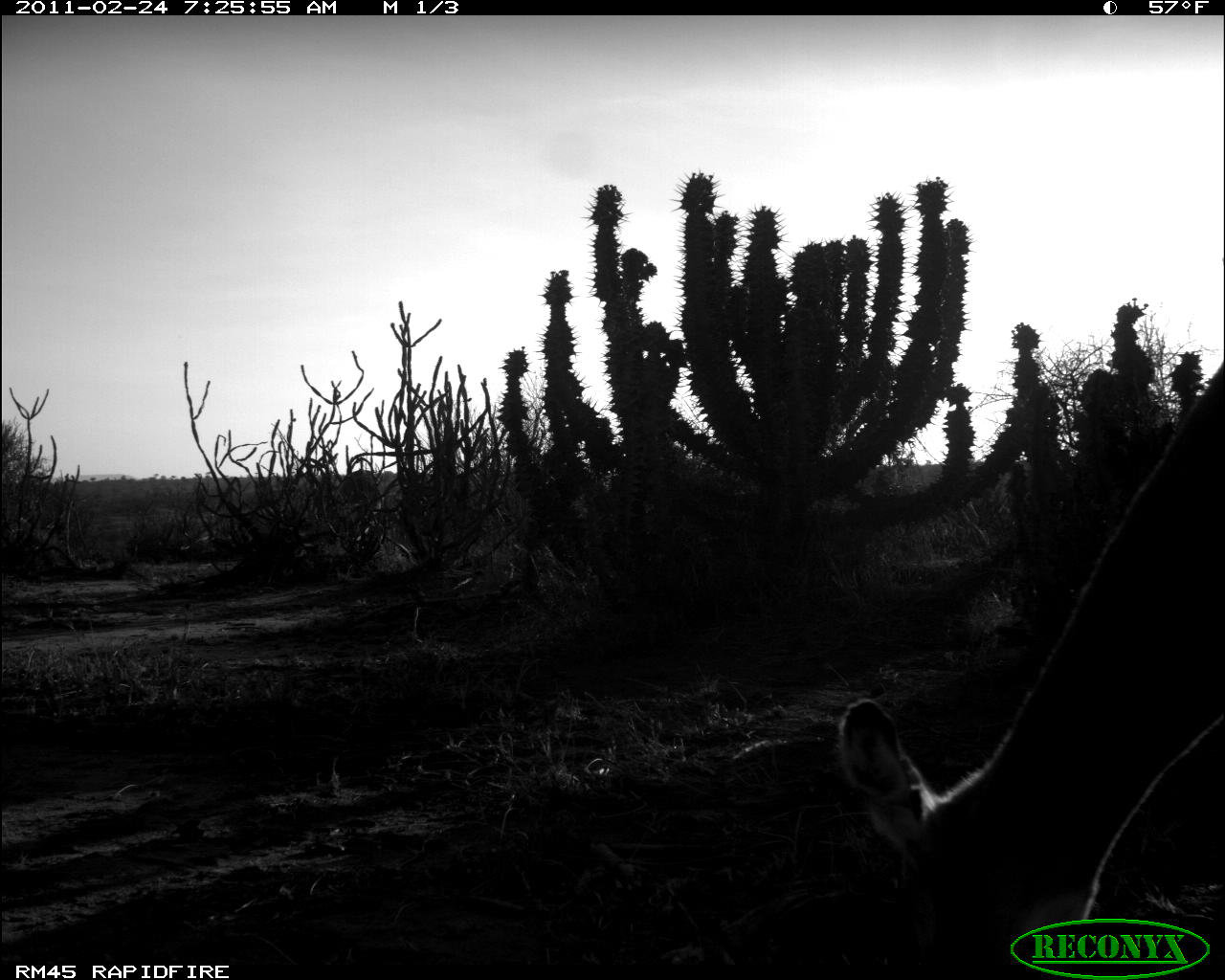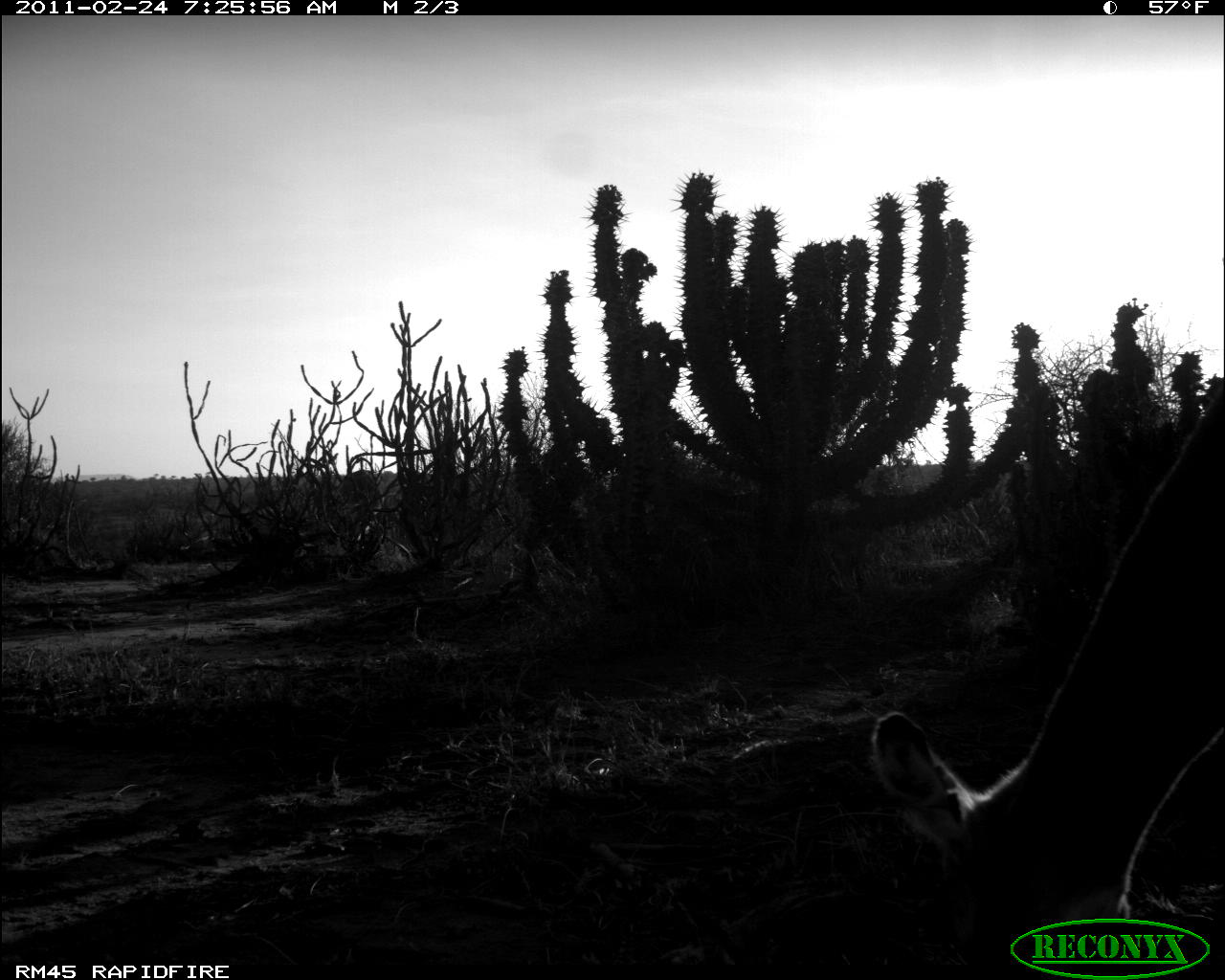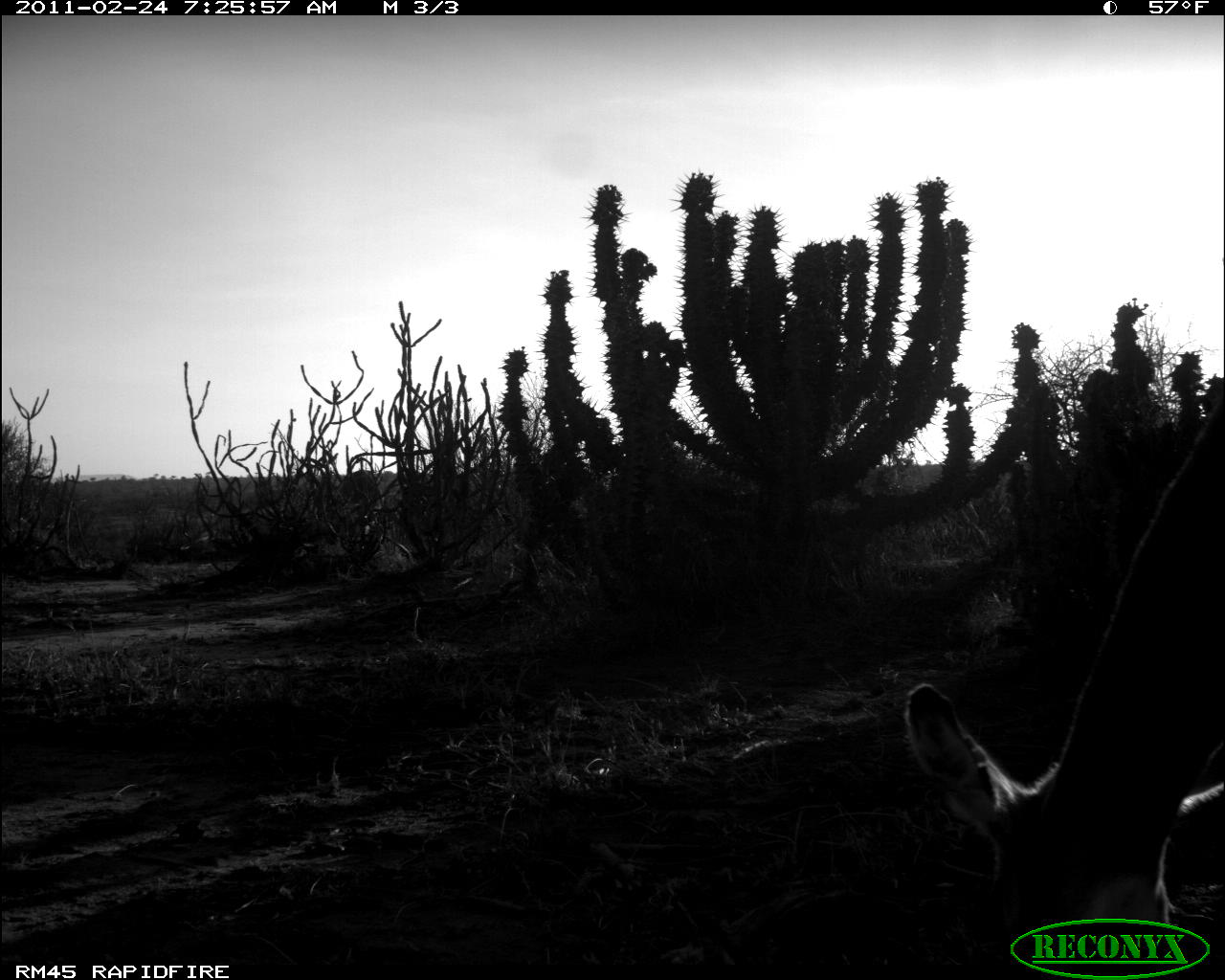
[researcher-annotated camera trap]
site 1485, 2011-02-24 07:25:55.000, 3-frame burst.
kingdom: Animalia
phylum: Chordata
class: Mammalia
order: Artiodactyla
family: Bovidae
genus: Aepyceros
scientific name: Aepyceros melampus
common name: impala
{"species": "Aepyceros melampus (impala)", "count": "2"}